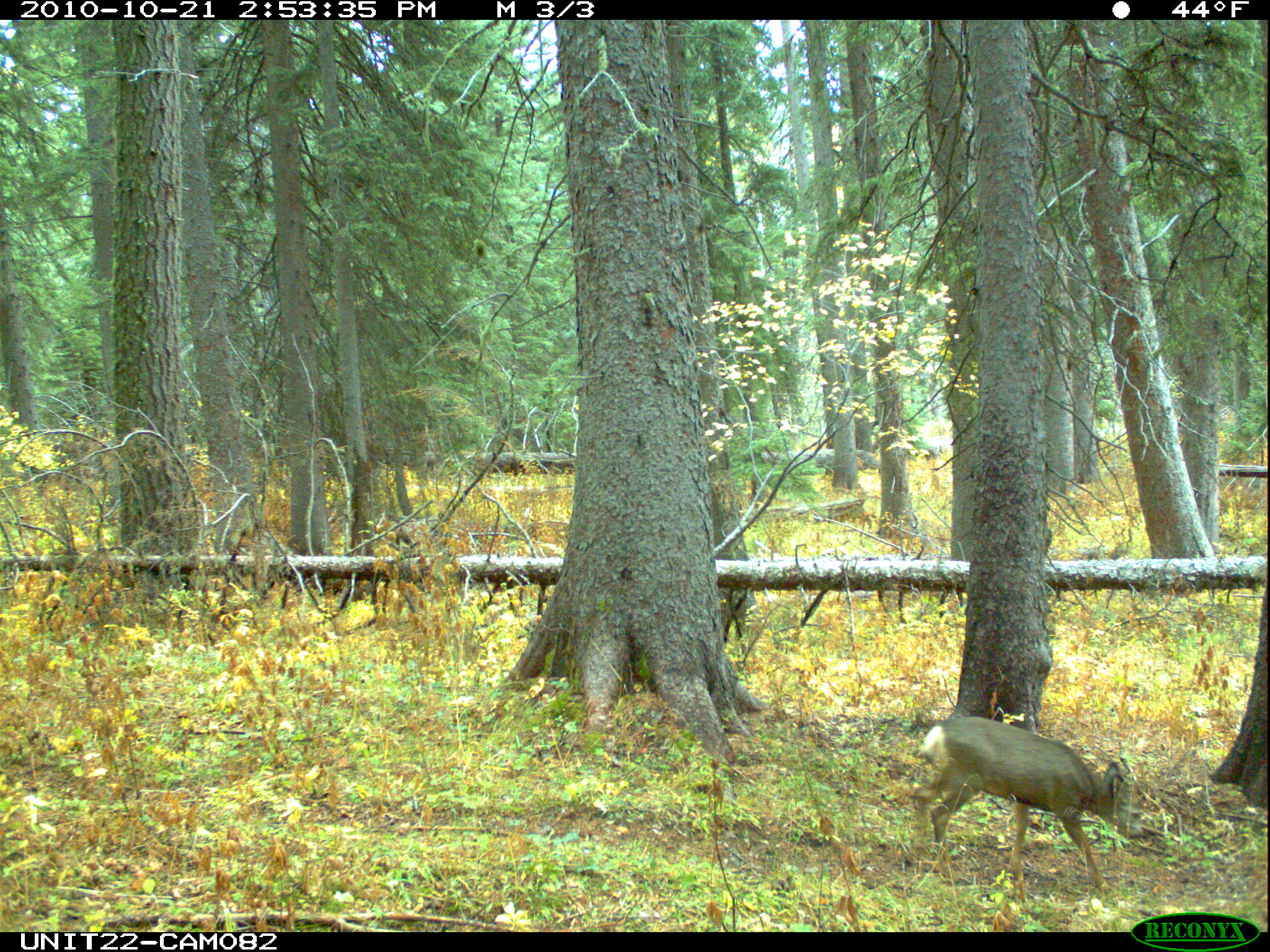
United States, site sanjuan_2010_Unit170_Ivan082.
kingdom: Animalia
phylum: Chordata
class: Mammalia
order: Artiodactyla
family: Cervidae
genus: Odocoileus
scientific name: Odocoileus hemionus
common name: mule deer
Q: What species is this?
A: Odocoileus hemionus (mule deer).